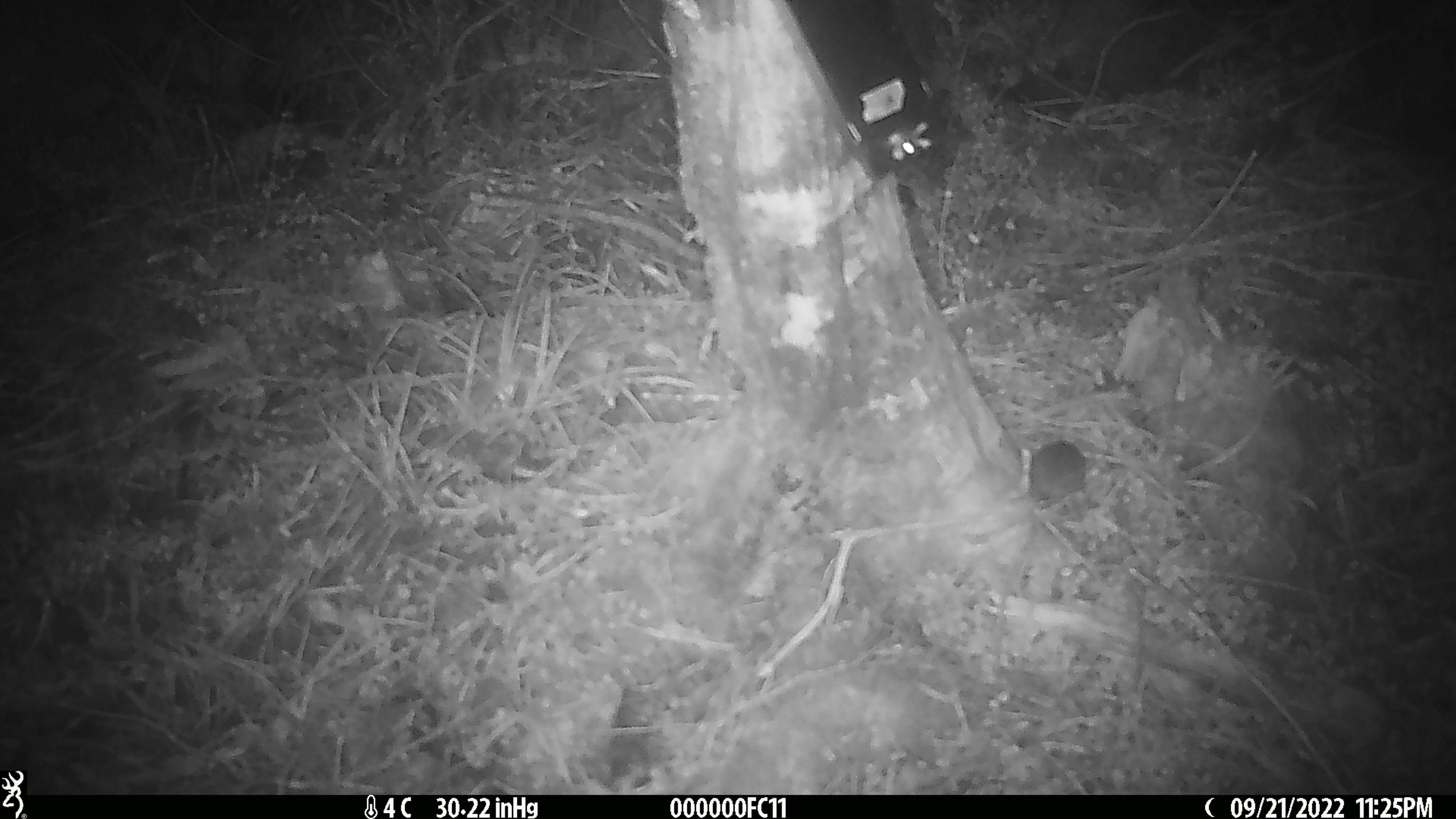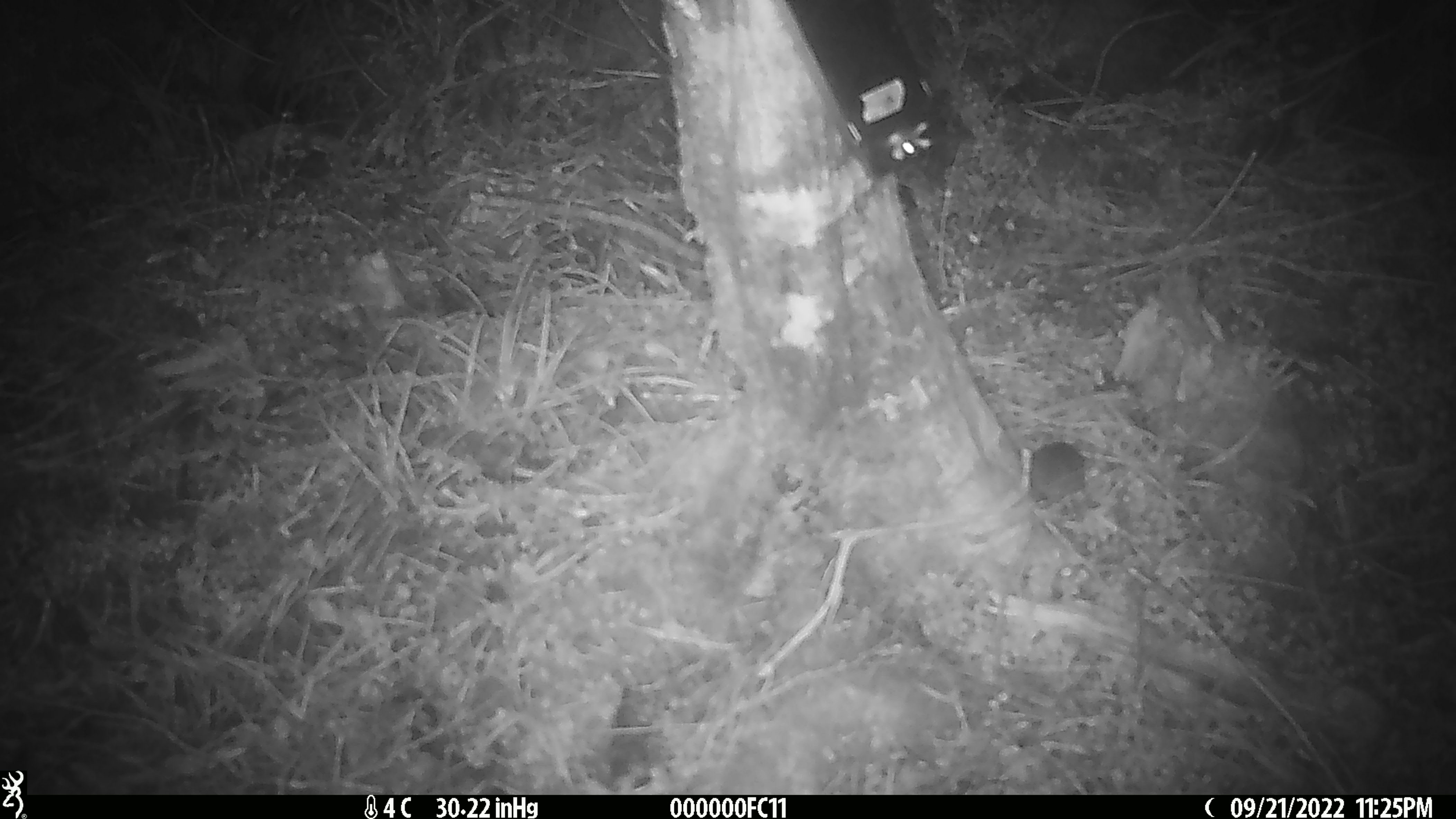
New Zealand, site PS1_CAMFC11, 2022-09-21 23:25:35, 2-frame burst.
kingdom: Animalia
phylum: Chordata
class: Mammalia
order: Rodentia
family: Muridae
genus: Mus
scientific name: Mus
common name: mouse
Mouse (Mus).